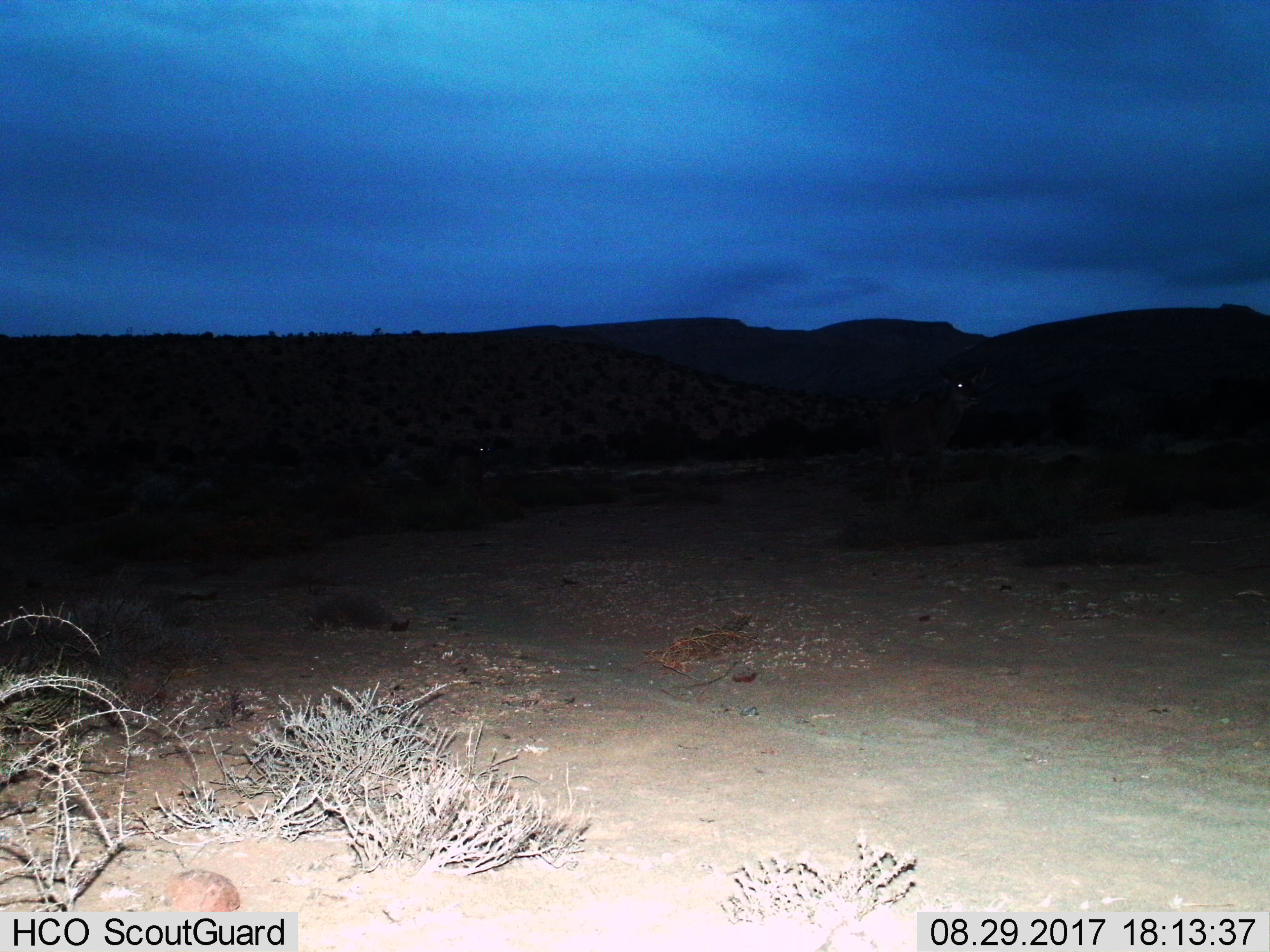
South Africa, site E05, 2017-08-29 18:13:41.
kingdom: Animalia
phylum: Chordata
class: Mammalia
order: Artiodactyla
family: Bovidae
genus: Tragelaphus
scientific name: Tragelaphus strepsiceros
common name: greater kudu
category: kudu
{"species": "kudu (greater kudu) (Tragelaphus strepsiceros)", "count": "2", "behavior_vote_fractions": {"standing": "40%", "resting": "0%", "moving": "80%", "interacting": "20%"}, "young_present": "20%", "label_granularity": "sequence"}